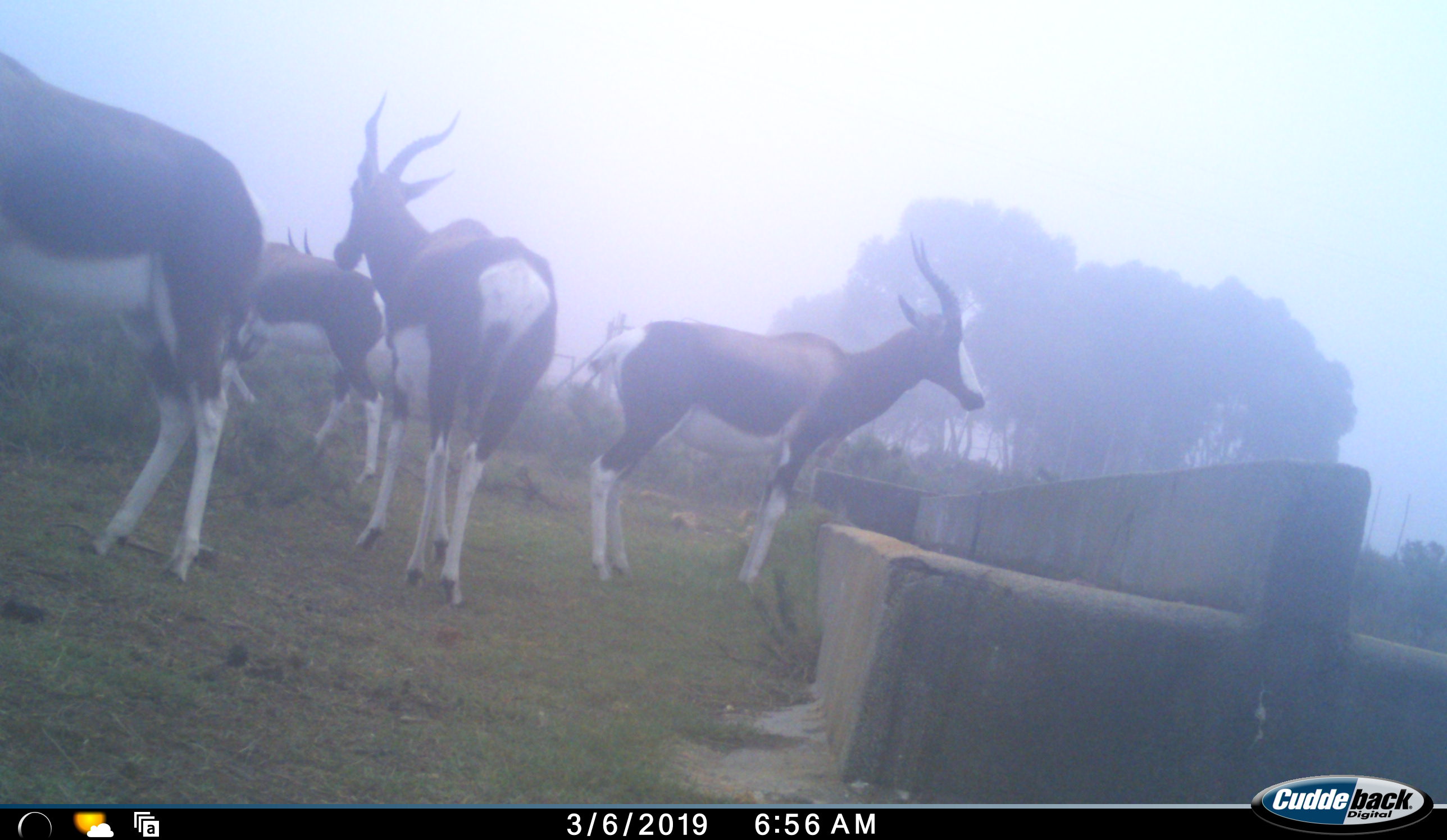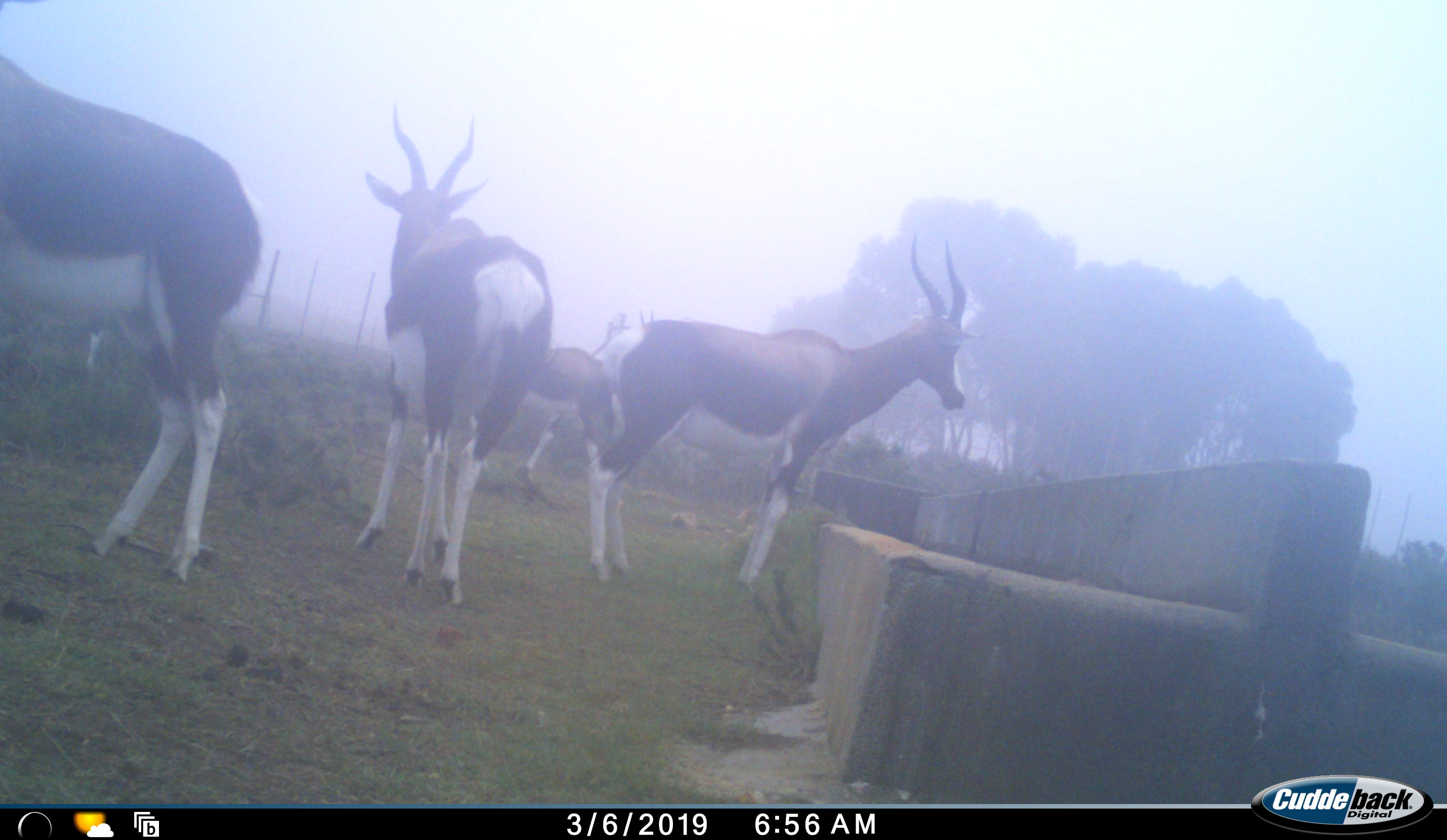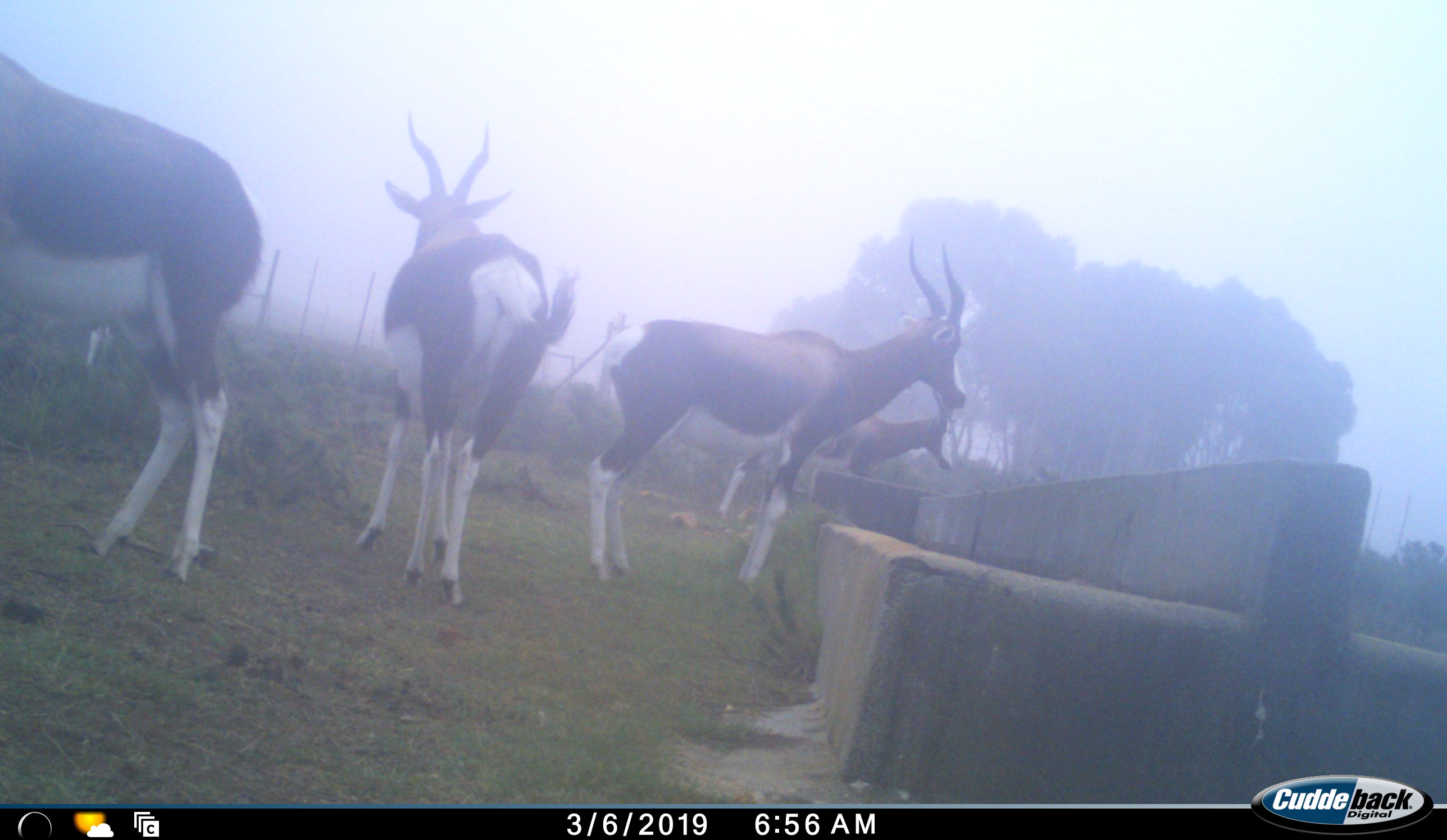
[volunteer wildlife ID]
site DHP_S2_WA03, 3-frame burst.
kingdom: Animalia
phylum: Chordata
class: Mammalia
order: Artiodactyla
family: Bovidae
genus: Damaliscus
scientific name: Damaliscus pygargus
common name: bontebok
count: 5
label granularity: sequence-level